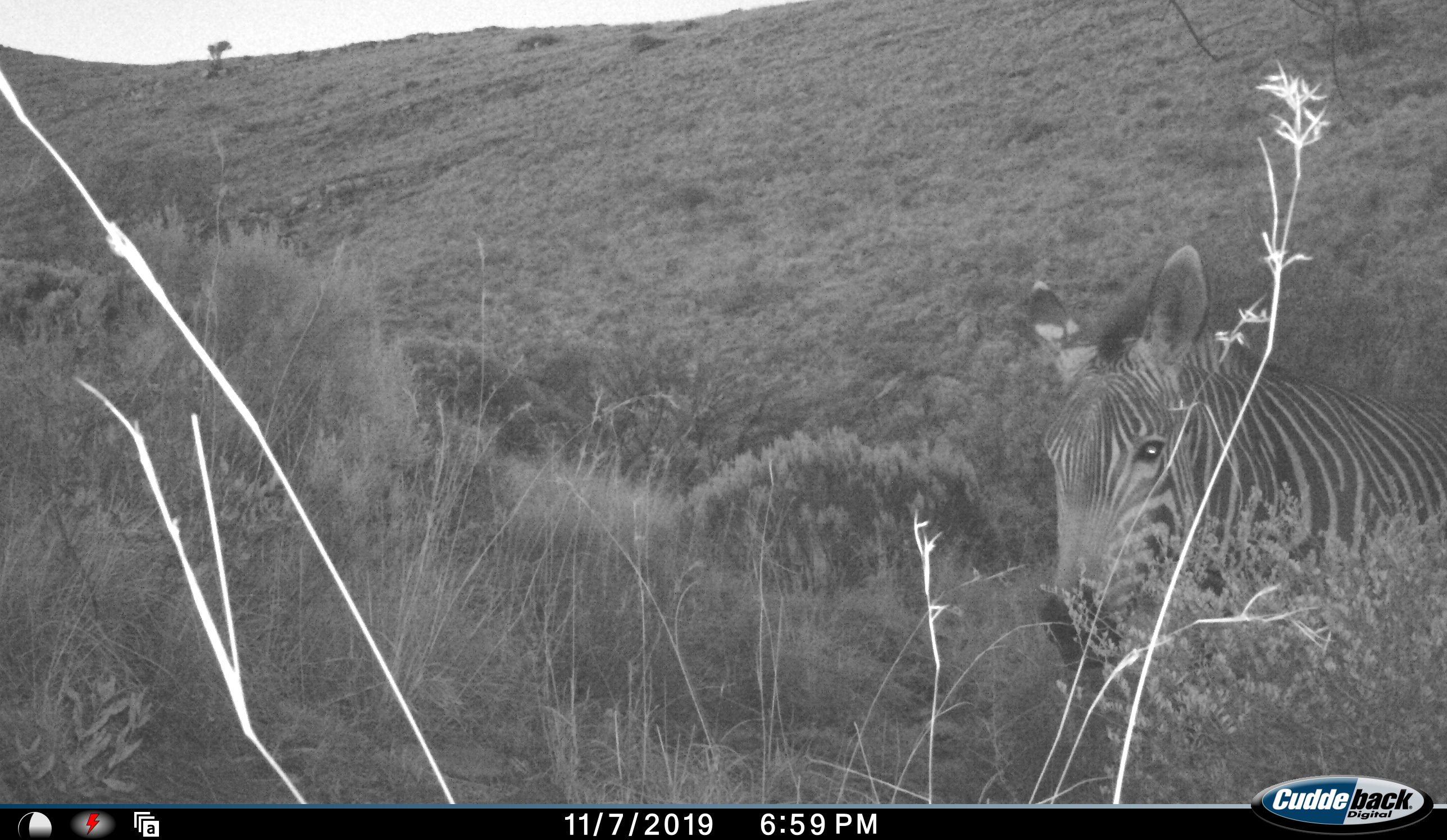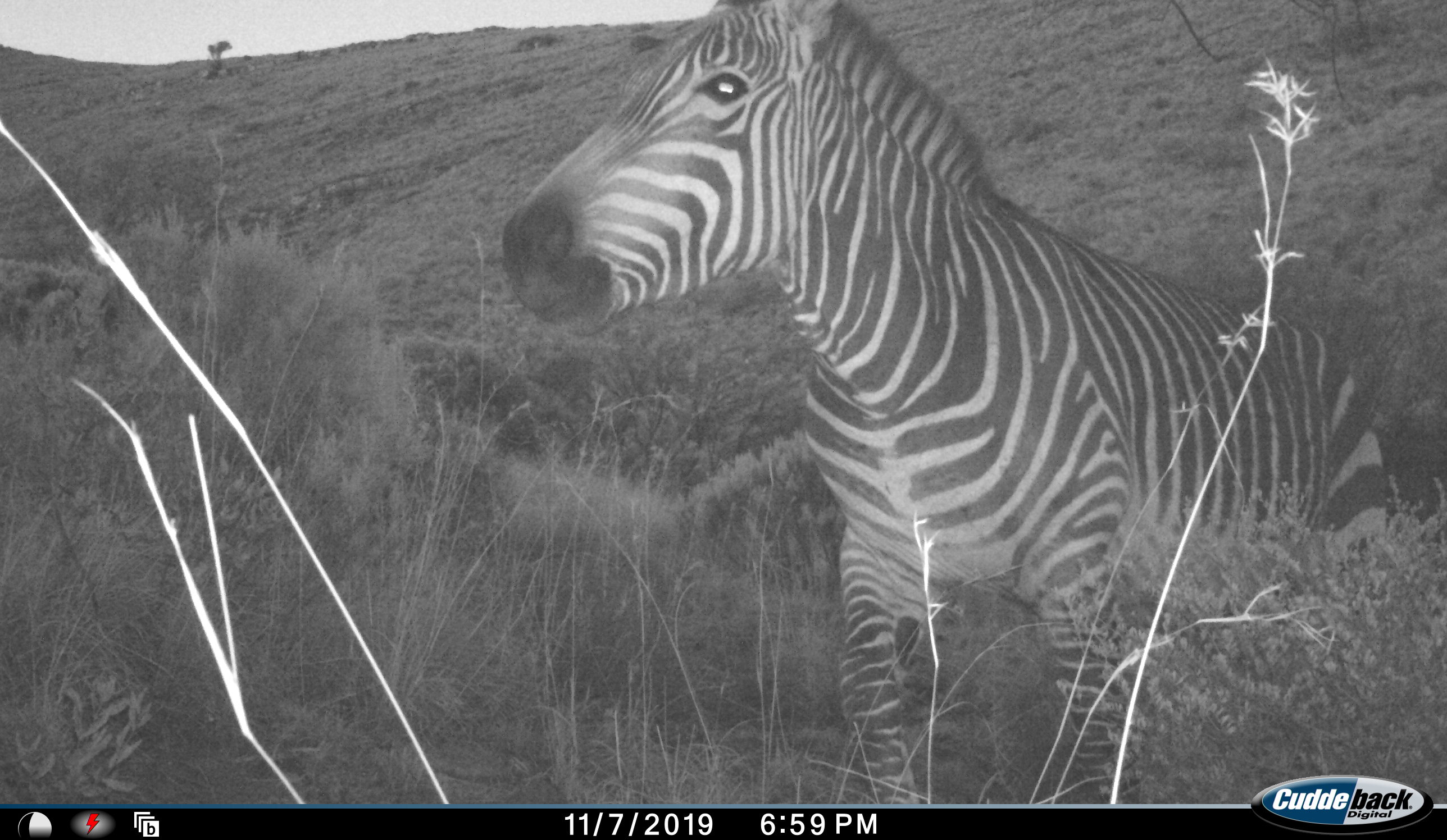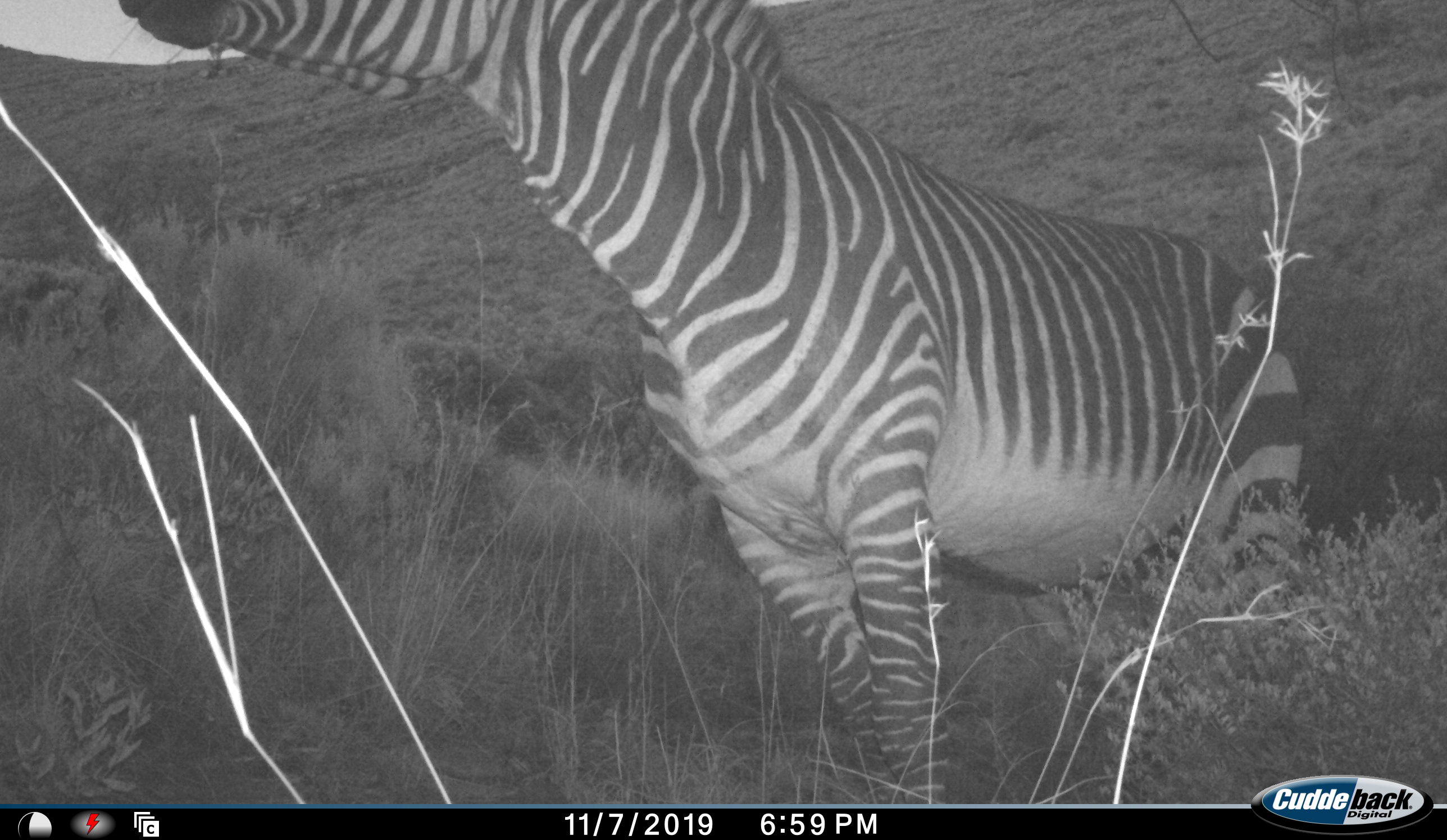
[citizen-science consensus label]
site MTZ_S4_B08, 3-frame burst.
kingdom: Animalia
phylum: Chordata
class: Mammalia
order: Perissodactyla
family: Equidae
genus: Equus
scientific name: Equus zebra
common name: mountain zebra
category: zebramountain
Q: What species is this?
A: Zebramountain (mountain zebra) (Equus zebra).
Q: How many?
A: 1.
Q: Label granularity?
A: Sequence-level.